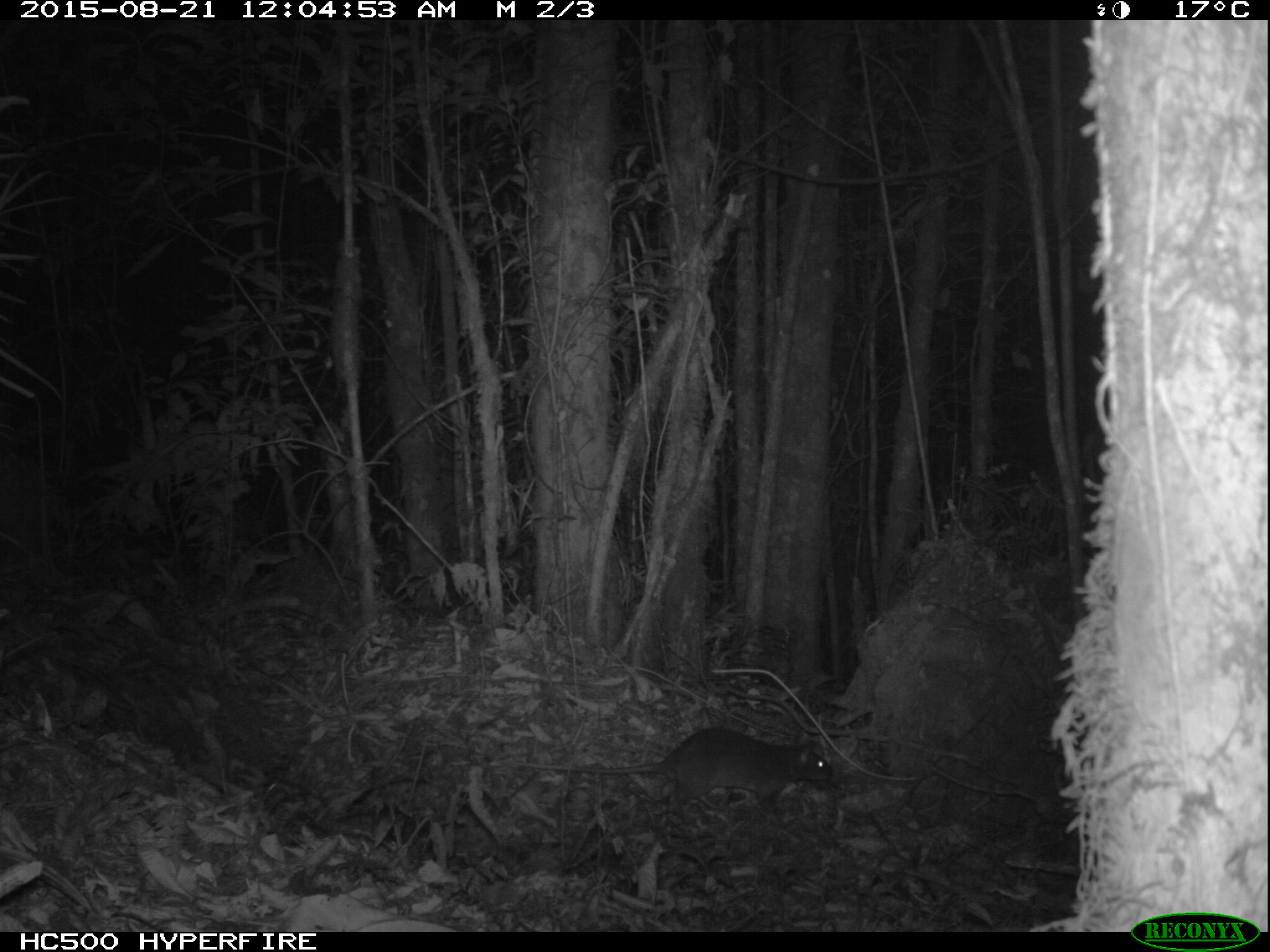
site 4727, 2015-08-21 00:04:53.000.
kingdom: Animalia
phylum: Chordata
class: Mammalia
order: Rodentia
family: Nesomyidae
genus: Cricetomys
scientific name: Cricetomys gambianus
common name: african giant pouched rat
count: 1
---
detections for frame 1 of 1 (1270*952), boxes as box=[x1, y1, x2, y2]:
cricetomys gambianus: box=[500, 722, 837, 809]